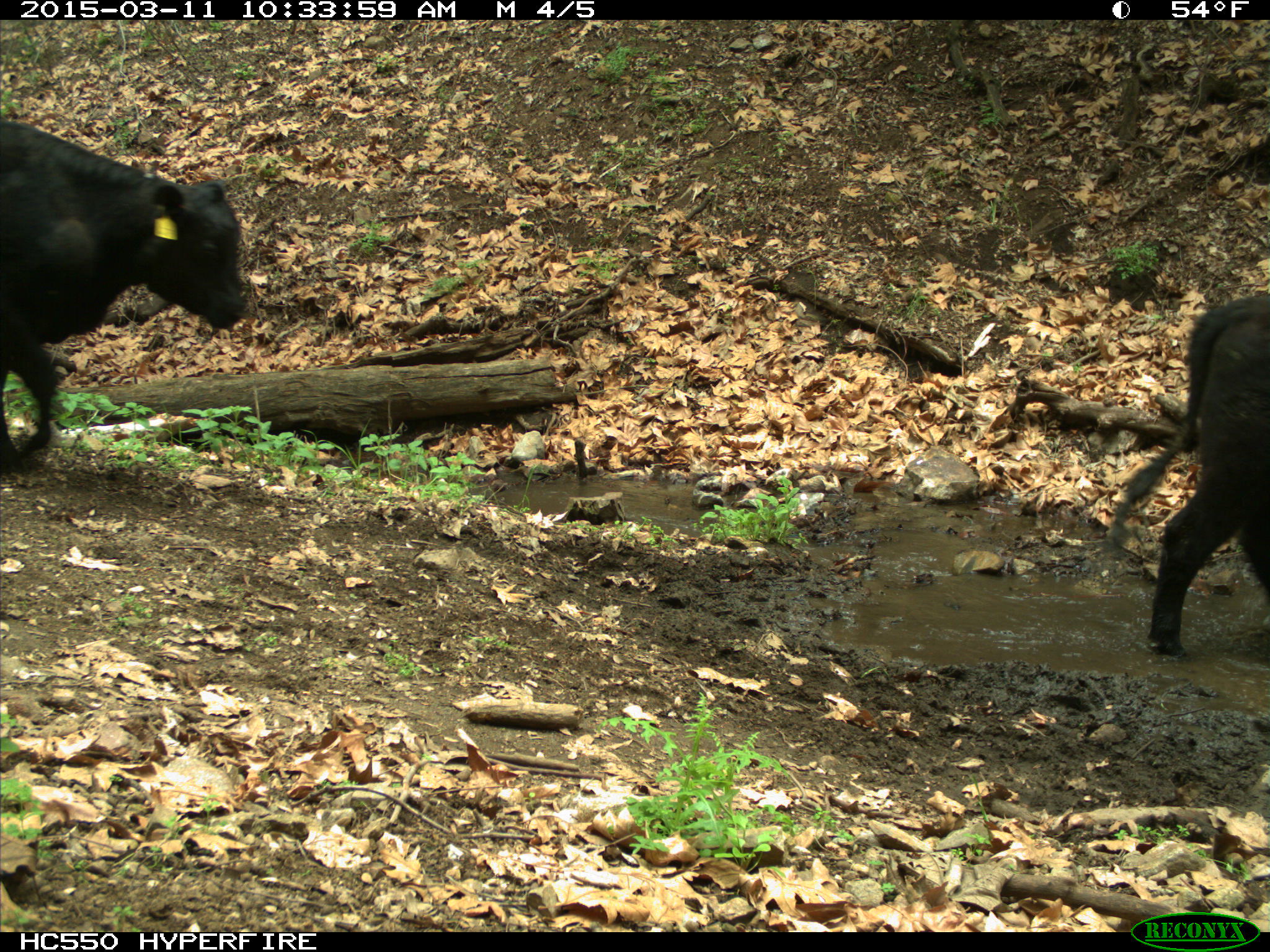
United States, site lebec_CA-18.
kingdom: Animalia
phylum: Chordata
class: Mammalia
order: Artiodactyla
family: Bovidae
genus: Bos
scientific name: Bos taurus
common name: domestic cow